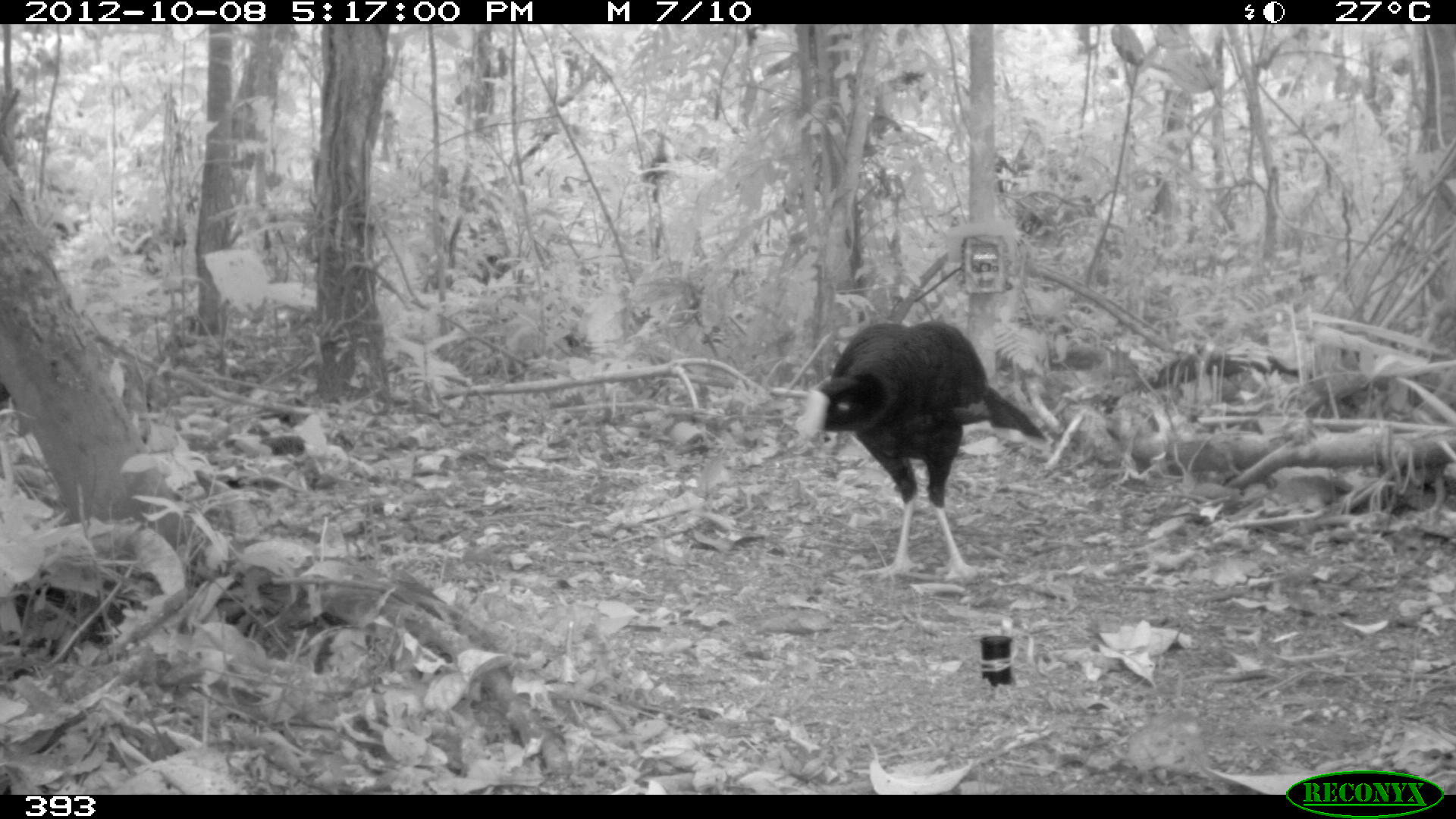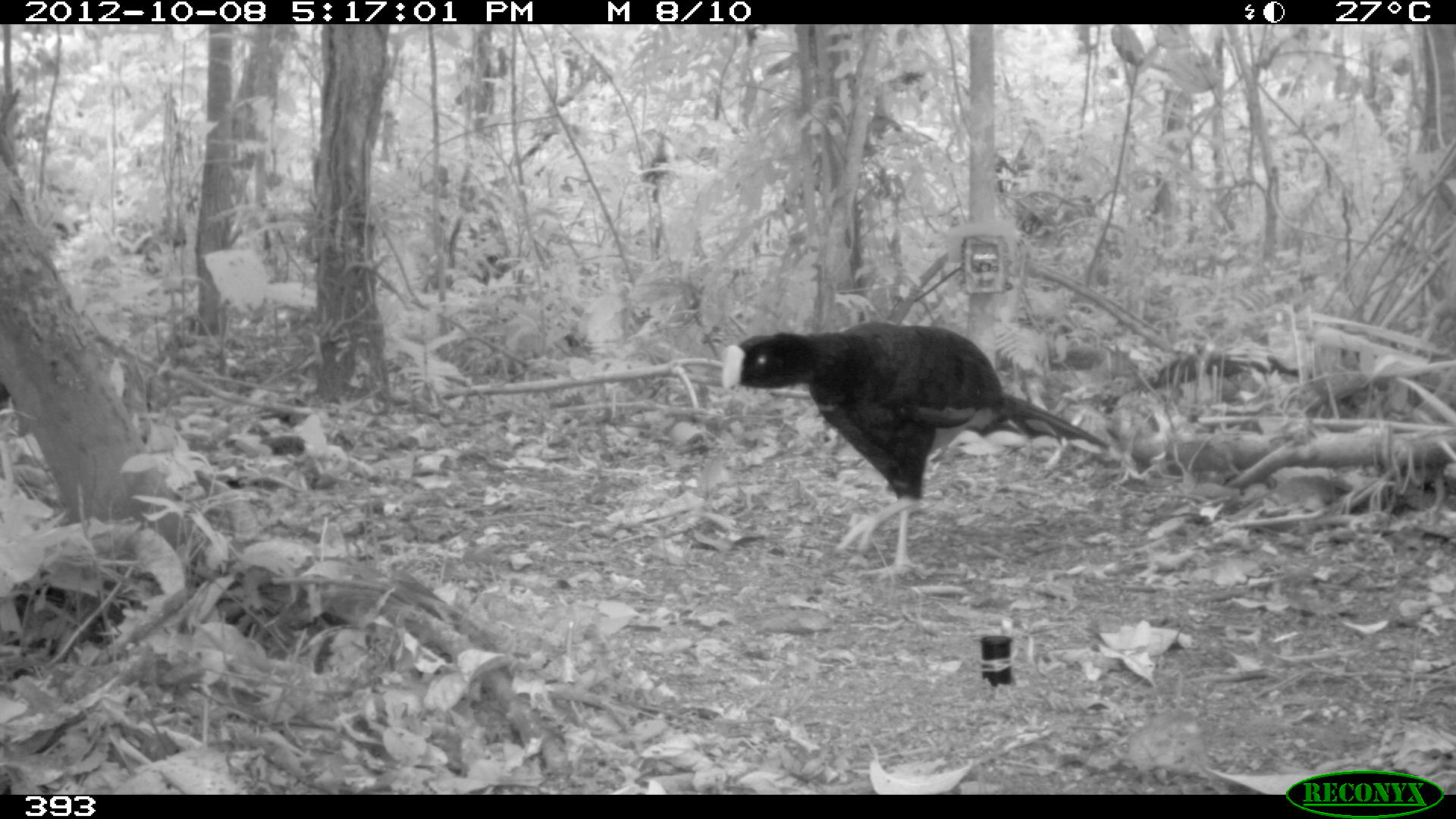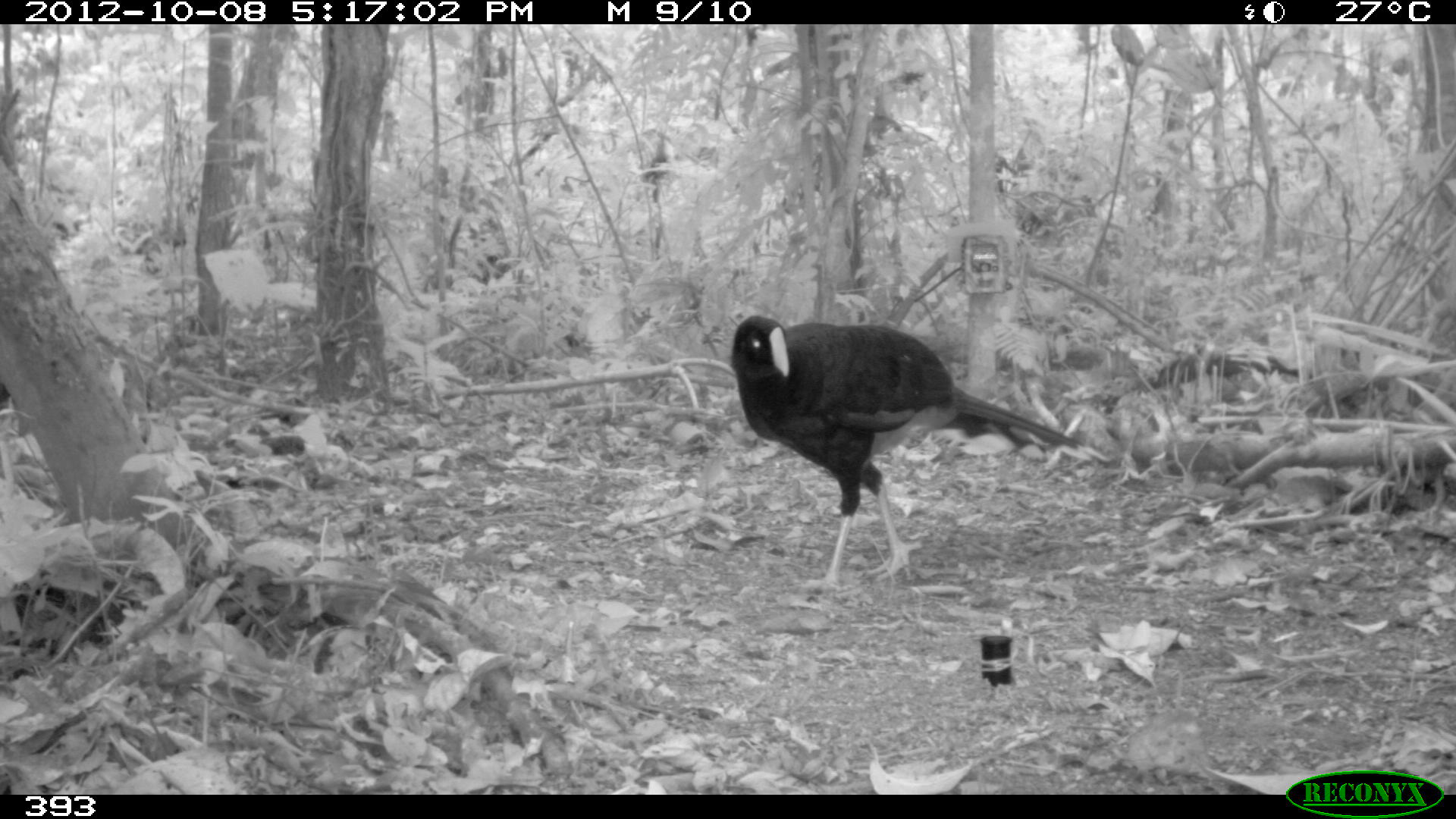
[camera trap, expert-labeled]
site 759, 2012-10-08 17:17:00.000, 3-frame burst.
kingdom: Animalia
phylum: Chordata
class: Aves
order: Galliformes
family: Cracidae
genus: Mitu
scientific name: Mitu tuberosum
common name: razor-billed curassow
Mitu tuberosum (razor-billed curassow).